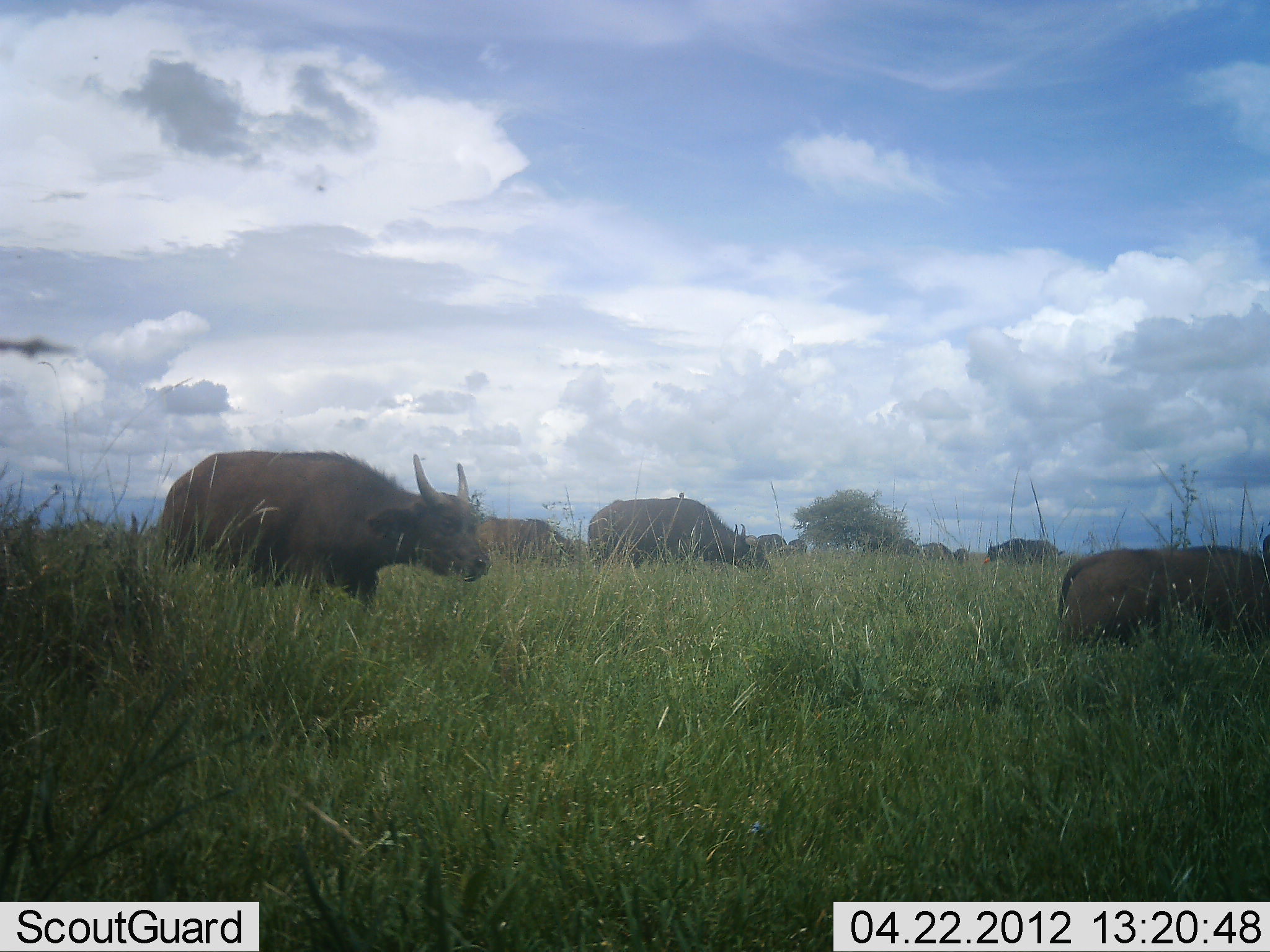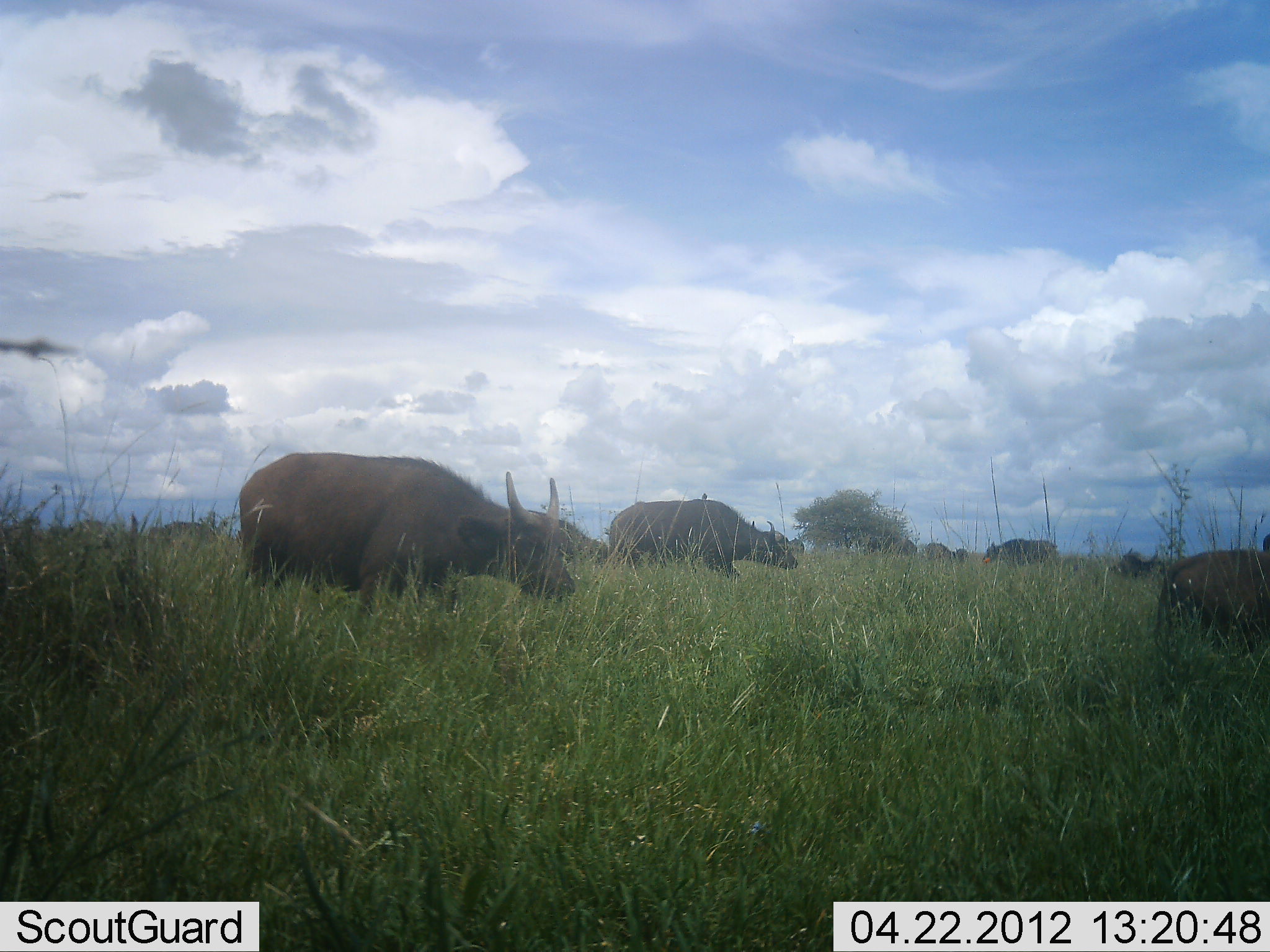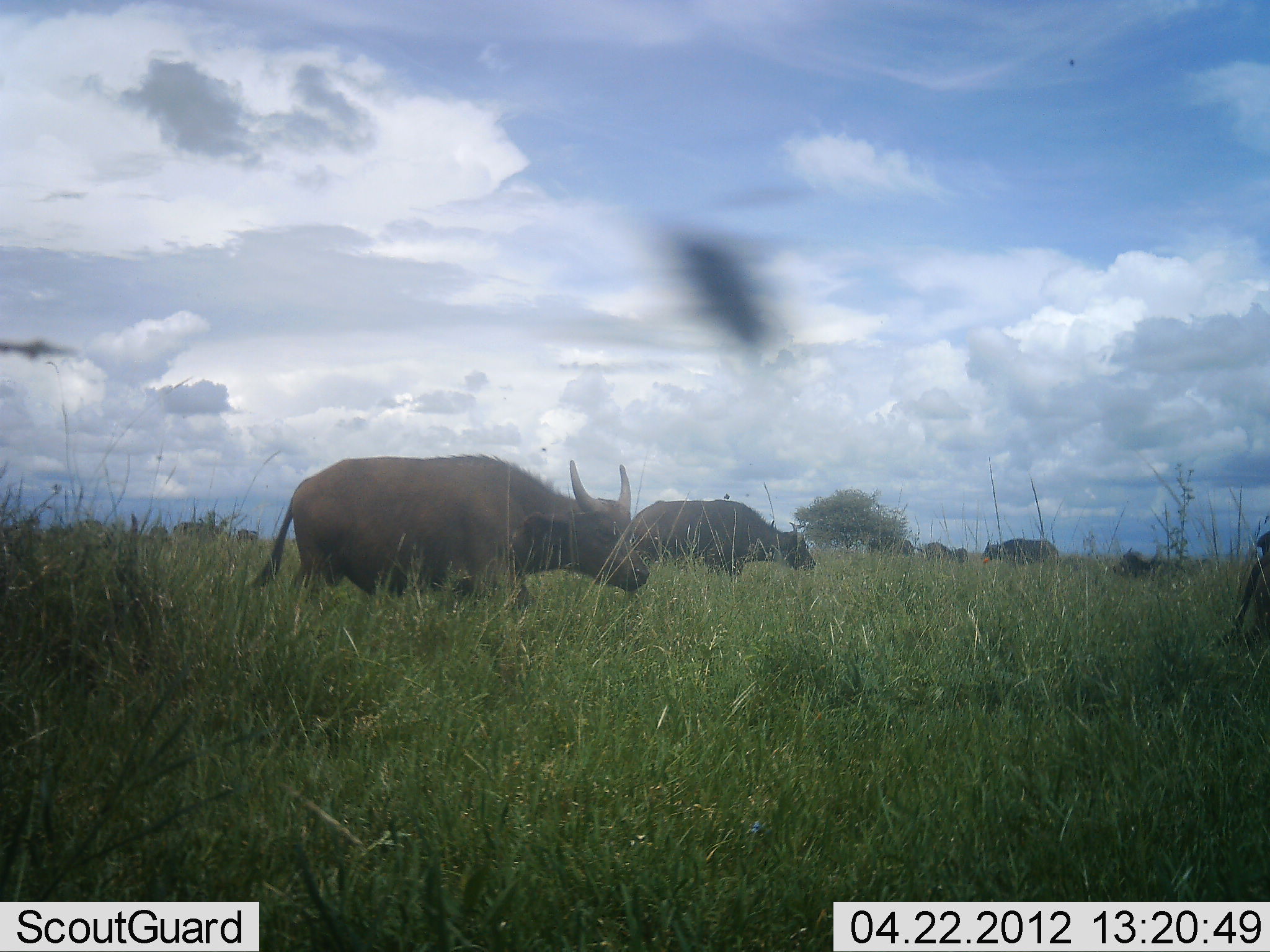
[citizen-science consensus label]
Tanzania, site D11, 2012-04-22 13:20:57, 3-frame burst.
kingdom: Animalia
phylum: Chordata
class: Mammalia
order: Artiodactyla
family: Bovidae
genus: Syncerus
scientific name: Syncerus caffer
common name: cape buffalo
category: buffalo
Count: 8.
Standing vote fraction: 14%.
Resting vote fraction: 0%.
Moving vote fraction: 79%.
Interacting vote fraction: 0%.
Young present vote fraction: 7%.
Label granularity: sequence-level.